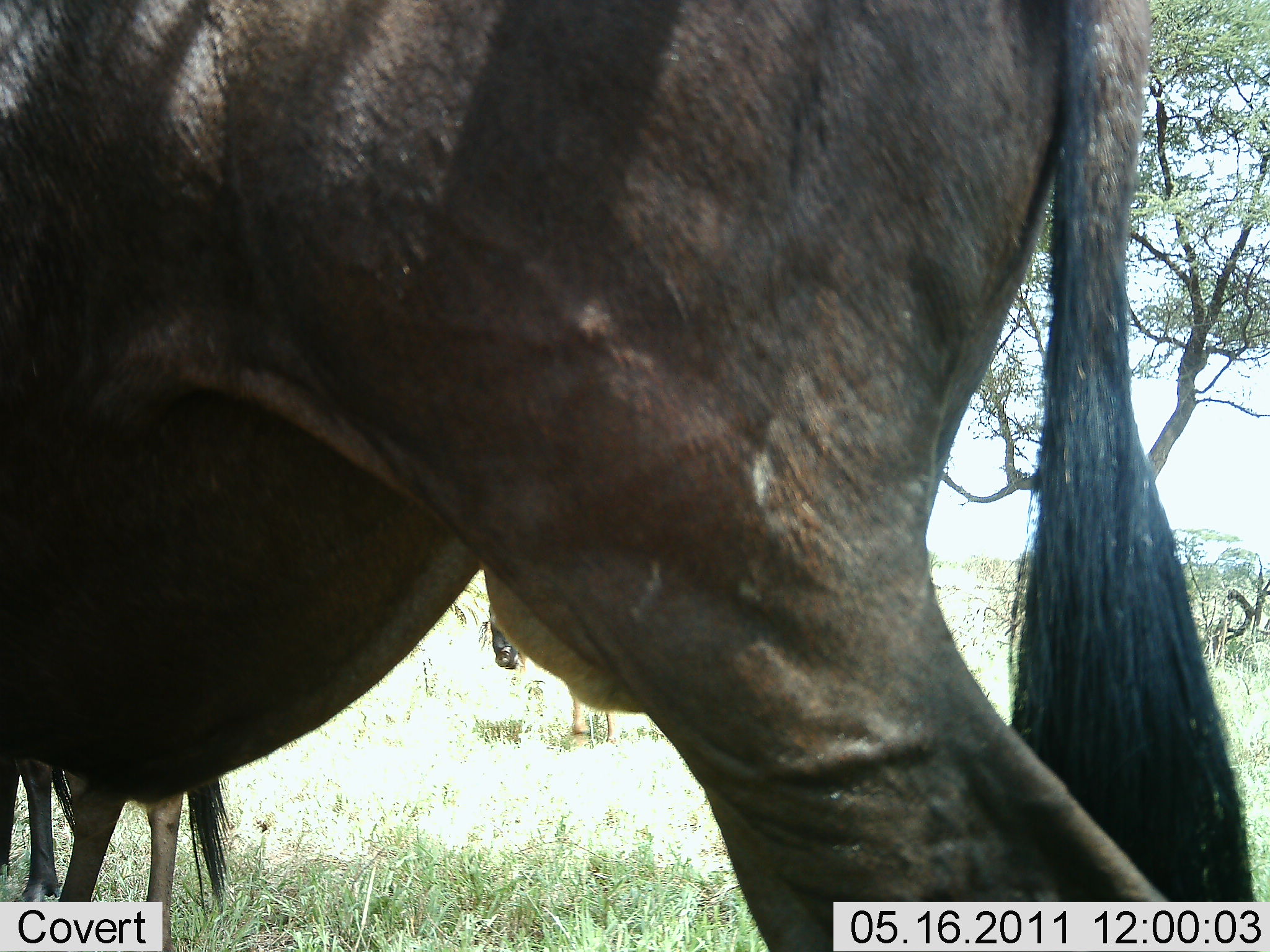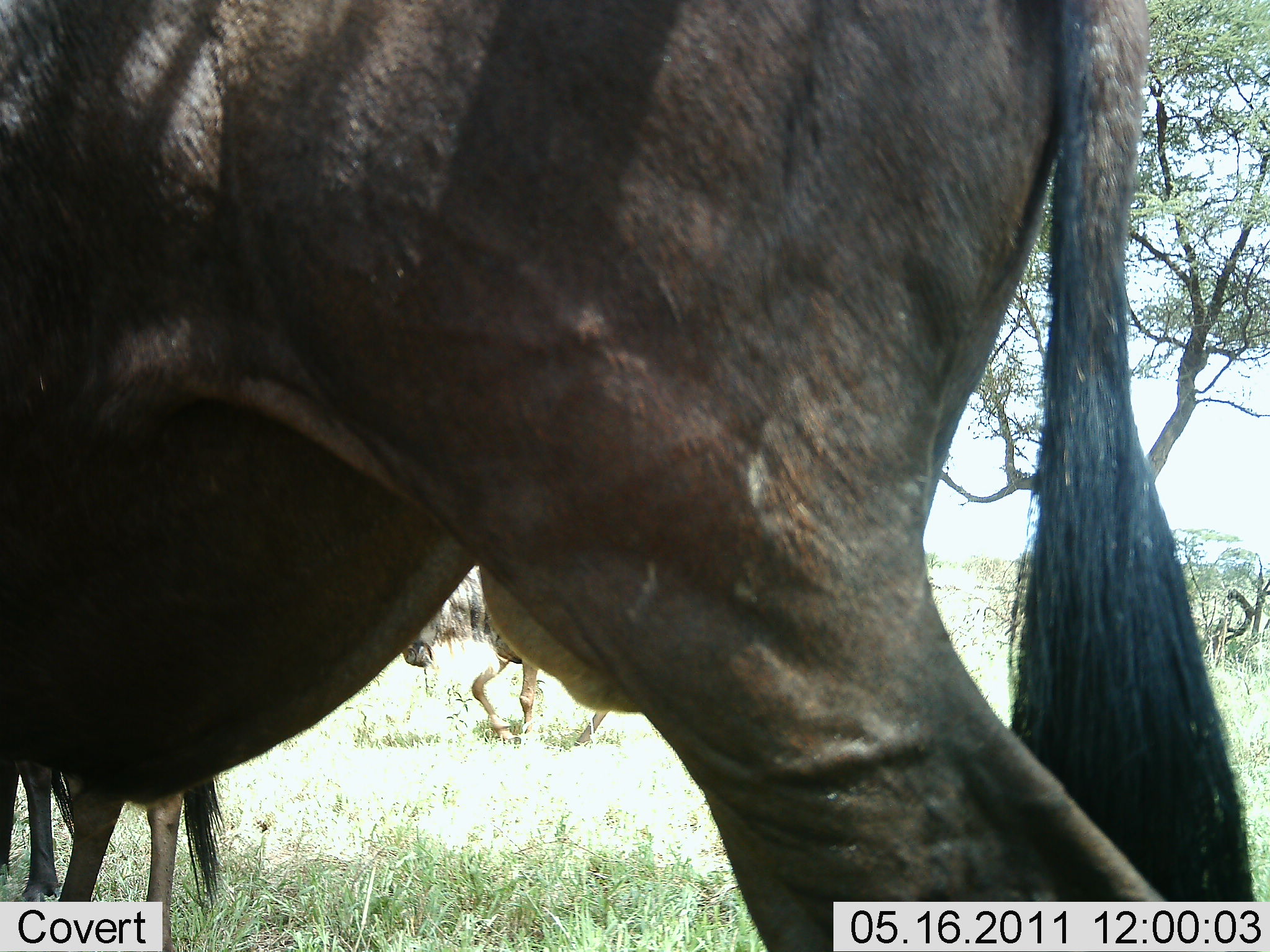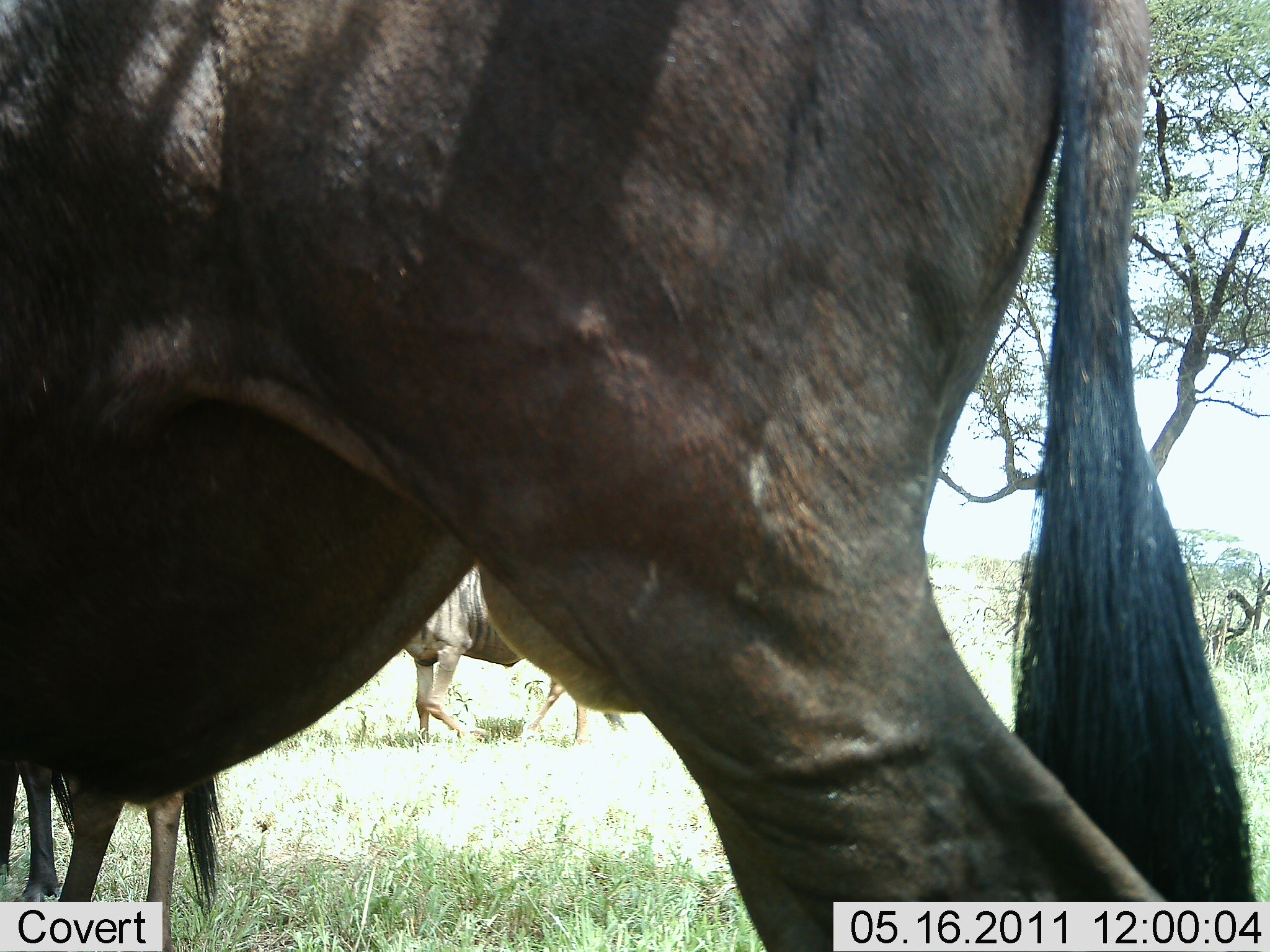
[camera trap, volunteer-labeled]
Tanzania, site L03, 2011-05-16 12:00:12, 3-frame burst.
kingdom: Animalia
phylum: Chordata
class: Mammalia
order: Artiodactyla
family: Bovidae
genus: Connochaetes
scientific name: Connochaetes taurinus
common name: blue wildebeest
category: wildebeest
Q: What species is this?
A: Wildebeest (blue wildebeest) (Connochaetes taurinus).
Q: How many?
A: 3.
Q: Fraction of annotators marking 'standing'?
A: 92%.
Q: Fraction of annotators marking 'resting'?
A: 0%.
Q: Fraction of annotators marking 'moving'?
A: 54%.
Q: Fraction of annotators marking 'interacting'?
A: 0%.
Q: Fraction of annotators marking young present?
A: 8%.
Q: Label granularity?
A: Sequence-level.